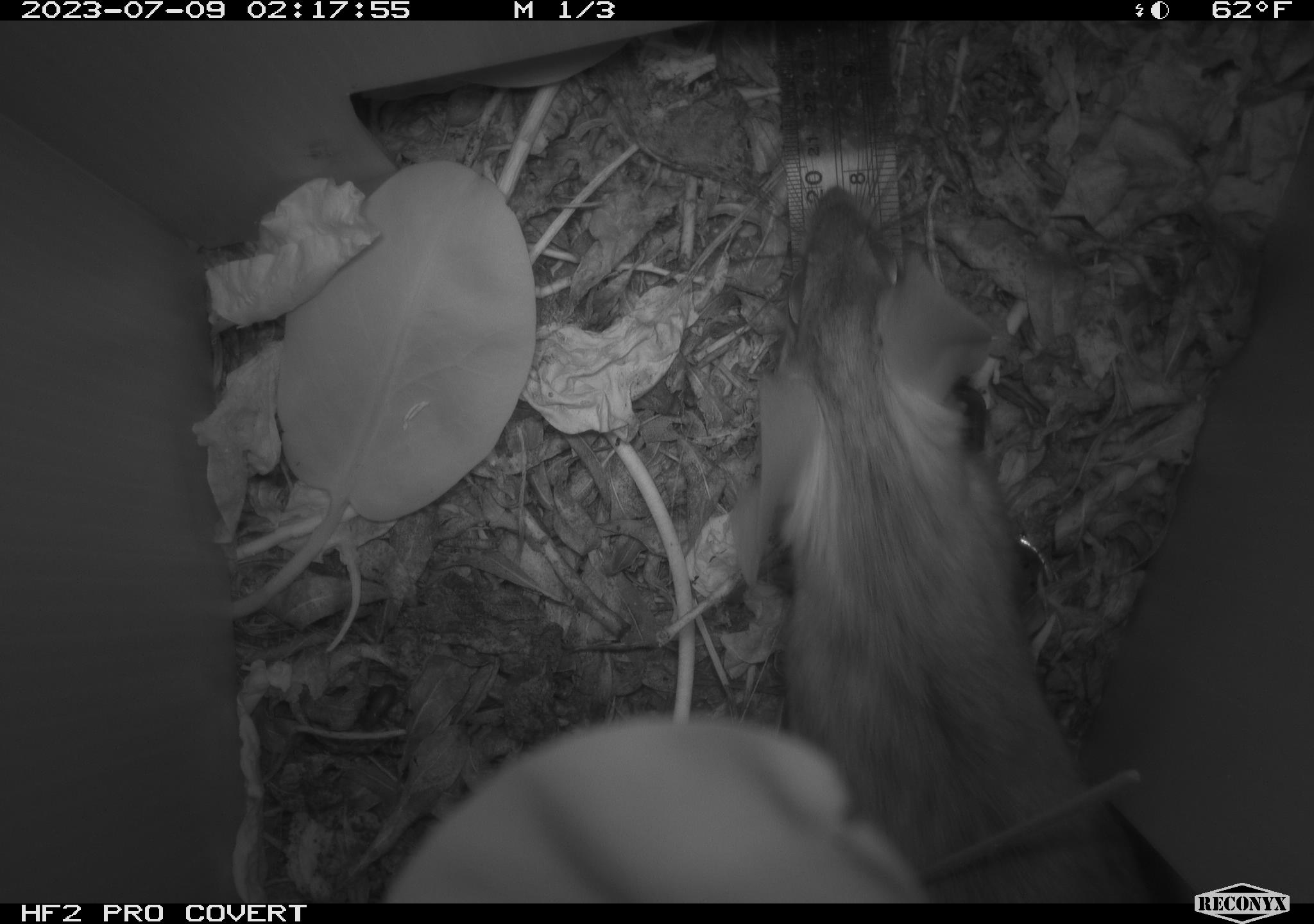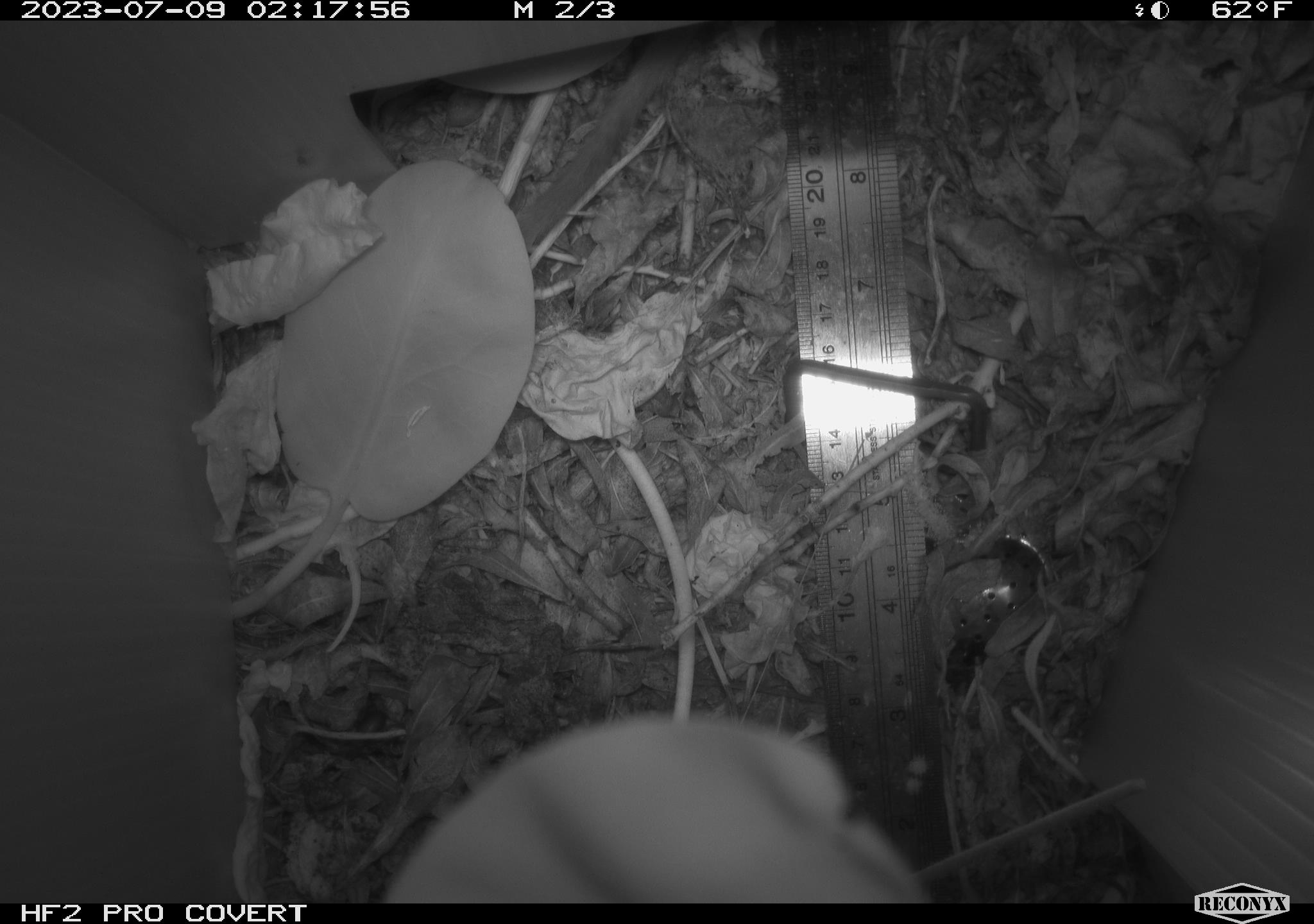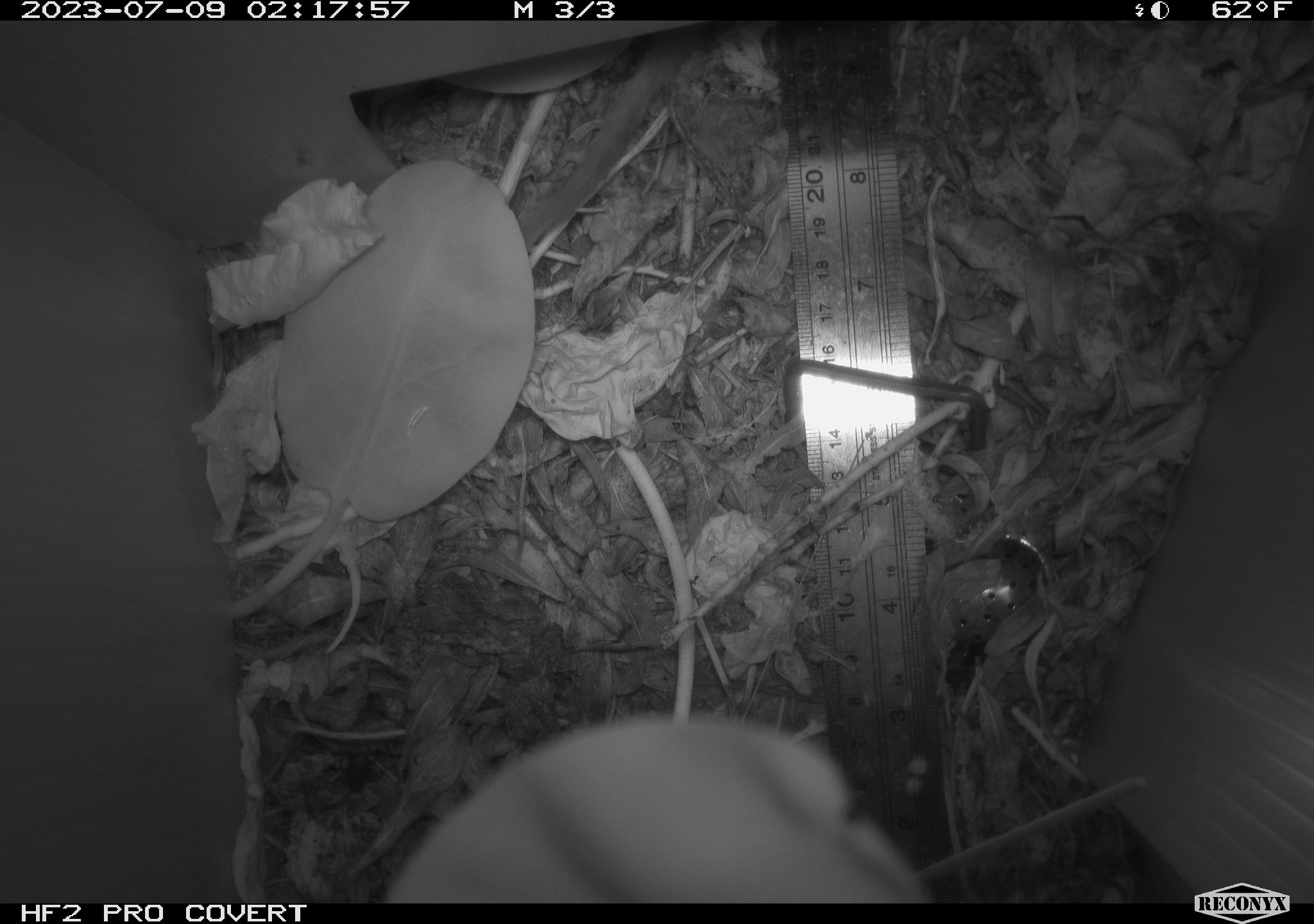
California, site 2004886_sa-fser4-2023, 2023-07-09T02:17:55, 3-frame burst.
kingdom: Animalia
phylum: Chordata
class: Mammalia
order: Rodentia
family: Cricetidae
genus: Neotoma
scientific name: Neotoma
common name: pack rat or woodrat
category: neotoma species